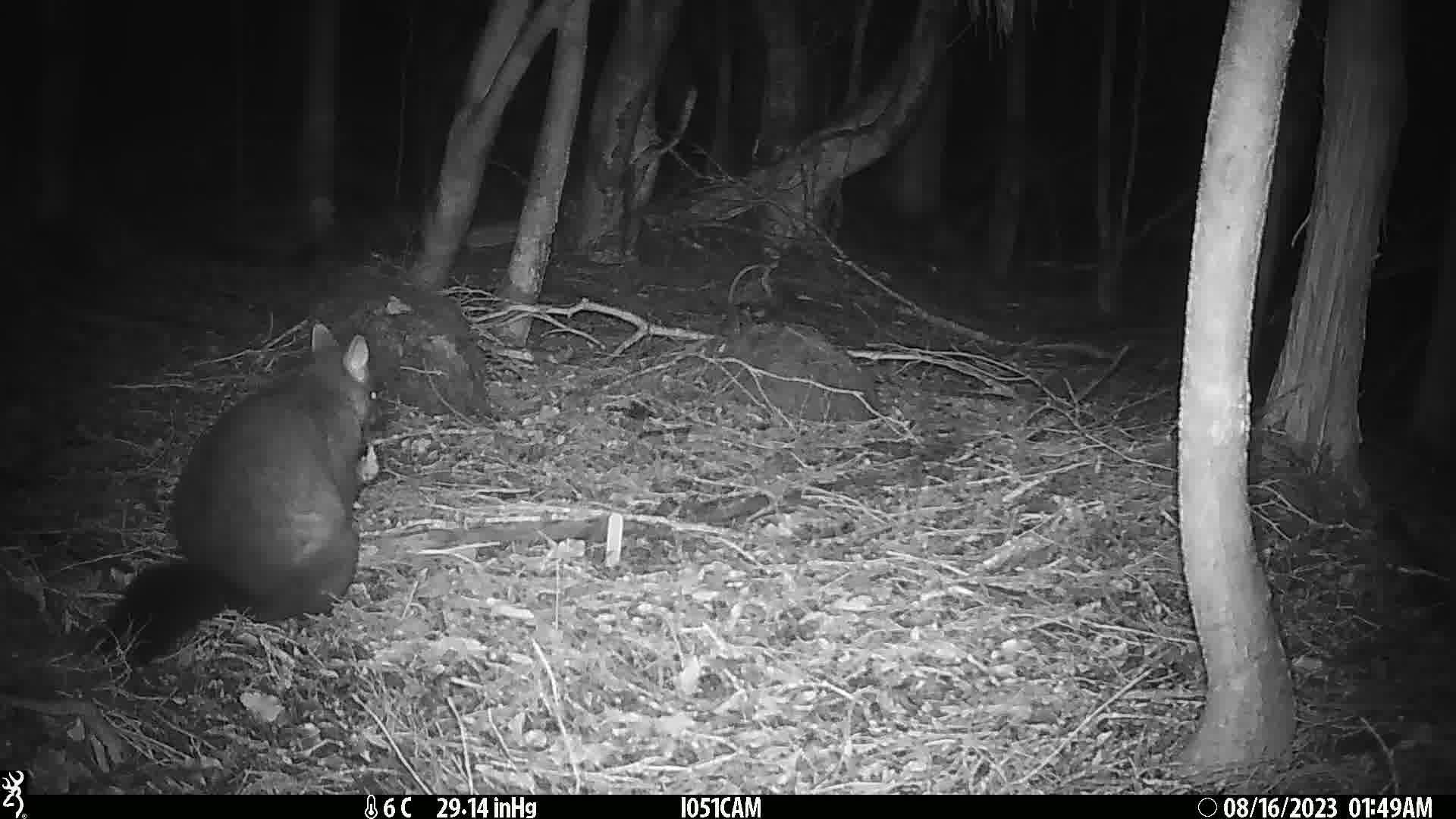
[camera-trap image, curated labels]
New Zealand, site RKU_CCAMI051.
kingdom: Animalia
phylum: Chordata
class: Mammalia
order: Diprotodontia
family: Phalangeridae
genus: Trichosurus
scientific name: Trichosurus vulpecula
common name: common brushtail possum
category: possum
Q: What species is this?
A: Possum (common brushtail possum) (Trichosurus vulpecula).